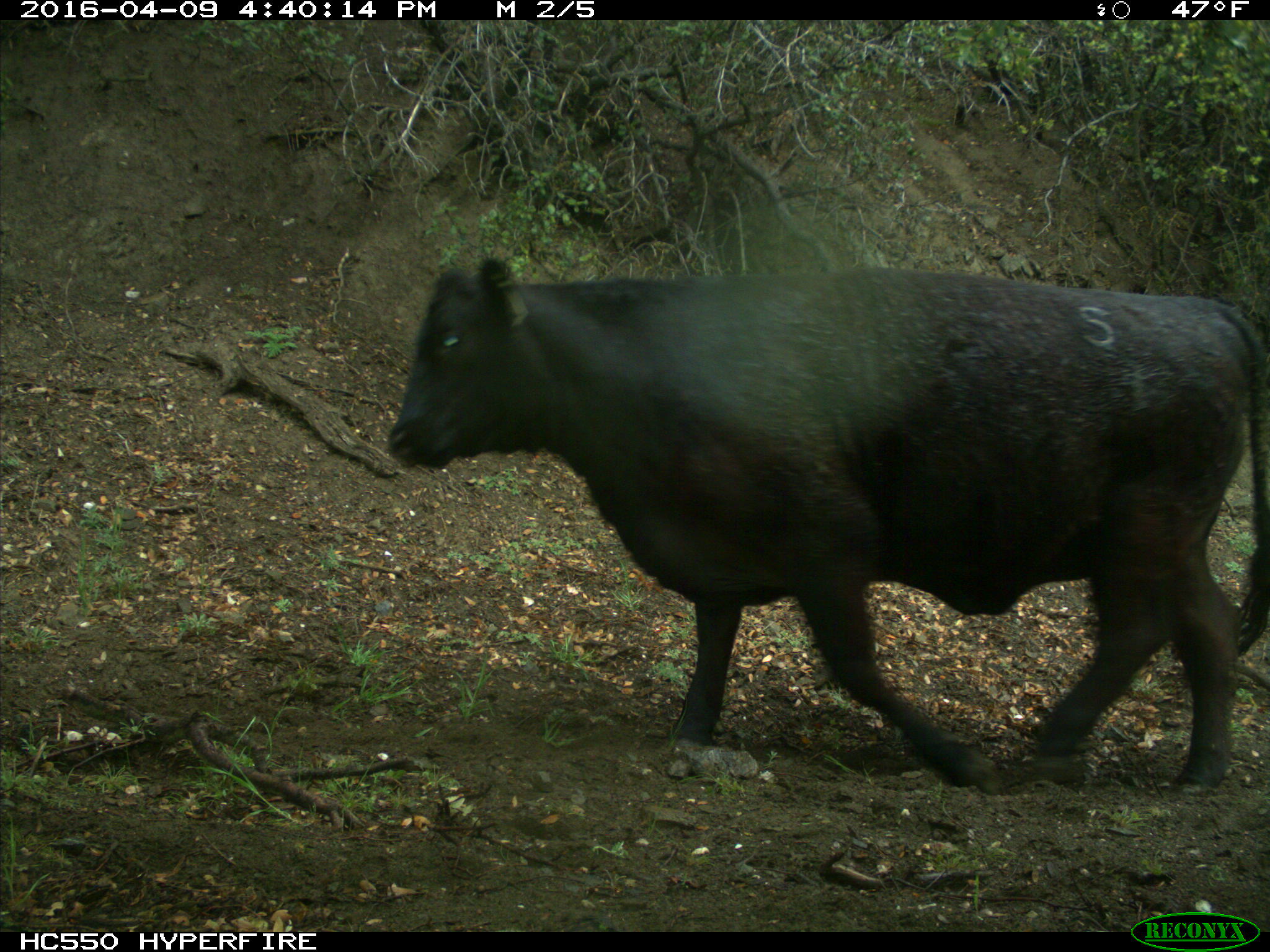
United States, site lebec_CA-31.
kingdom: Animalia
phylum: Chordata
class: Mammalia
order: Artiodactyla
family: Bovidae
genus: Bos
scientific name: Bos taurus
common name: domestic cow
Bos taurus (domestic cow).